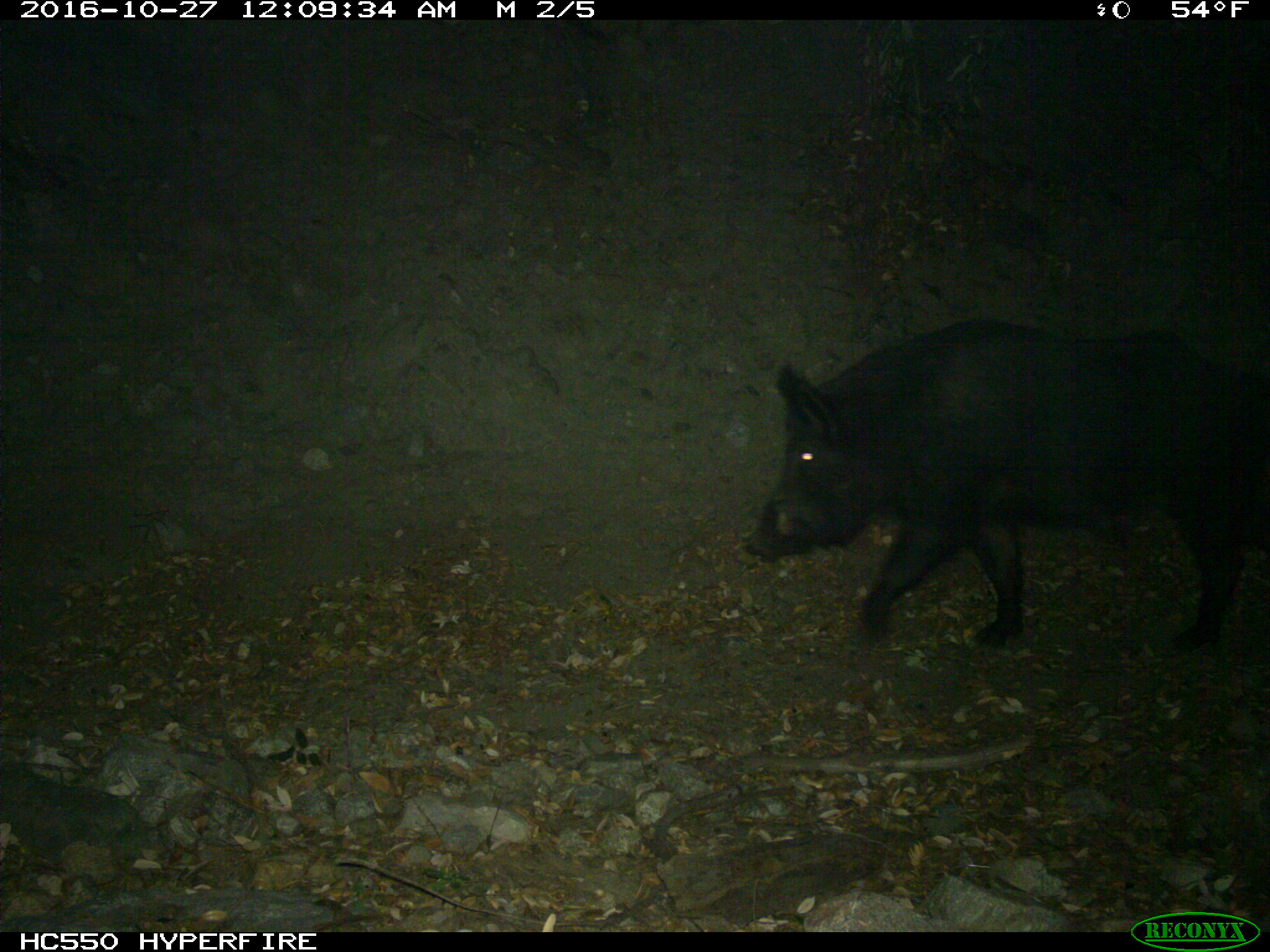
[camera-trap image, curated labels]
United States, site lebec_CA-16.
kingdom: Animalia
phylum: Chordata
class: Mammalia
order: Artiodactyla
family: Suidae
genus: Sus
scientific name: Sus scrofa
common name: wild boar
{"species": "Sus scrofa (wild boar)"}